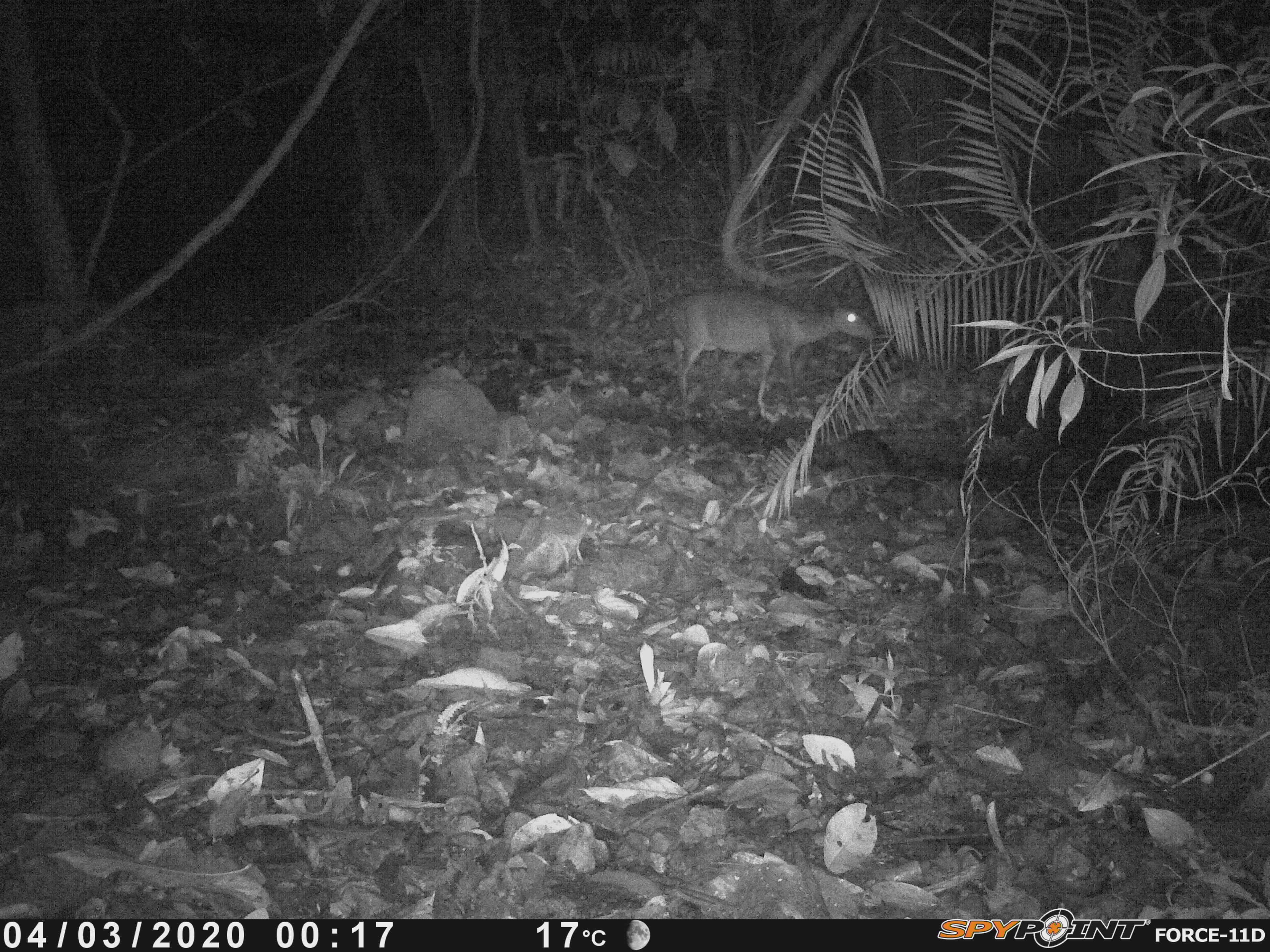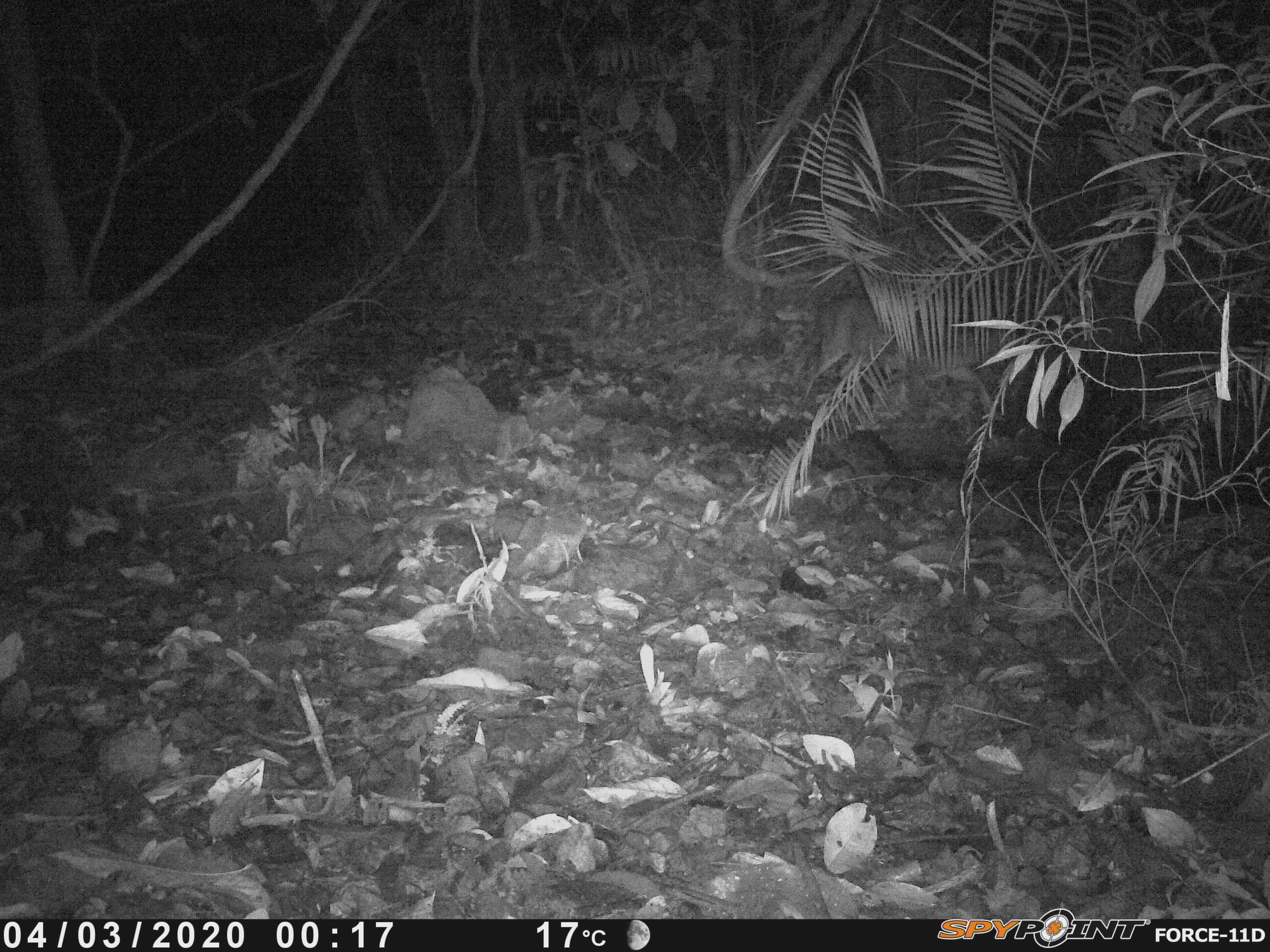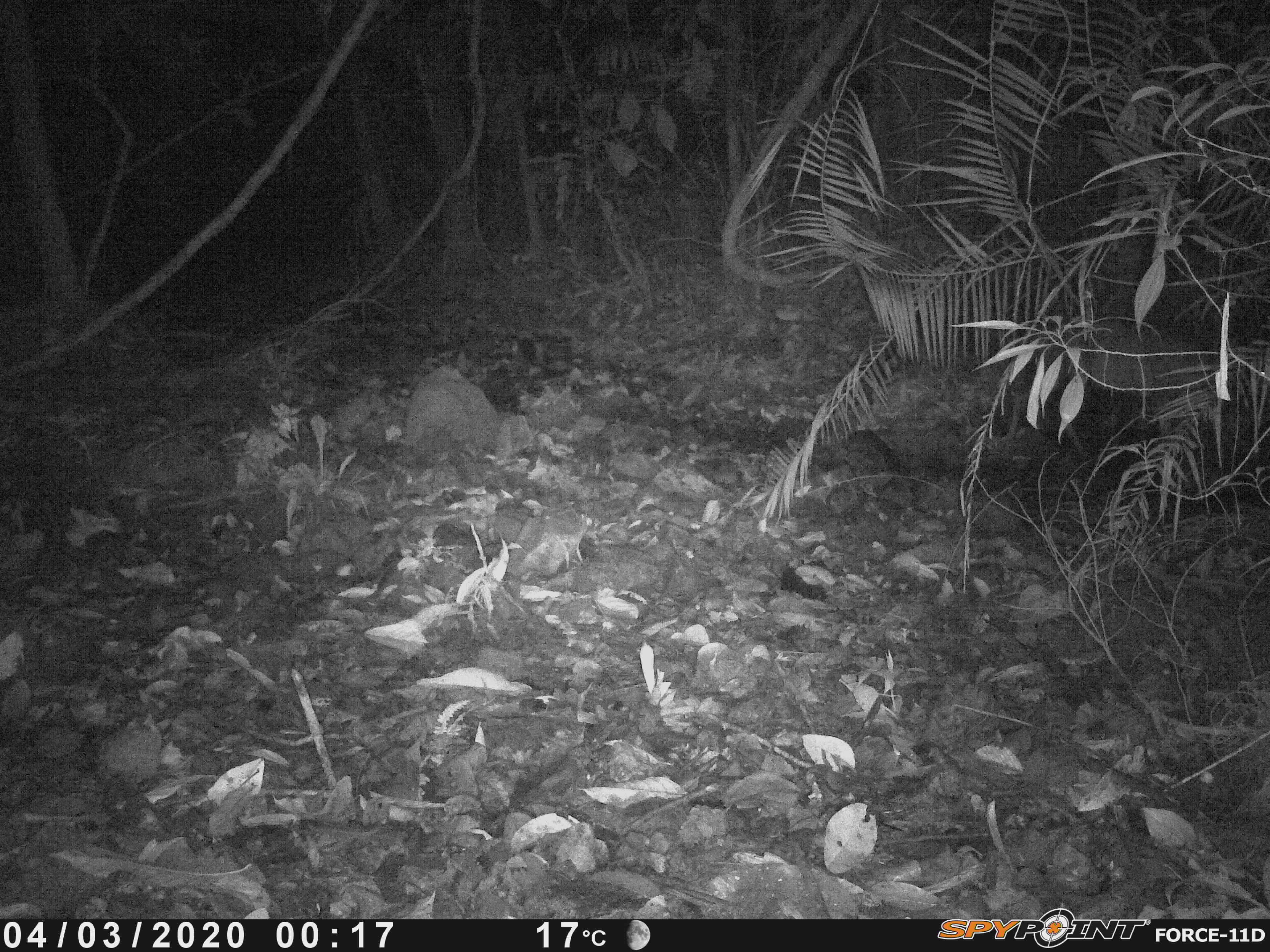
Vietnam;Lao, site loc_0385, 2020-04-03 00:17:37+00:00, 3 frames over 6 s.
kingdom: Animalia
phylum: Chordata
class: Mammalia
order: Artiodactyla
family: Cervidae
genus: Muntiacus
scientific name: Muntiacus vuquangensis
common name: large-antlered muntjac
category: large antlered muntjac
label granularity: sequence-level